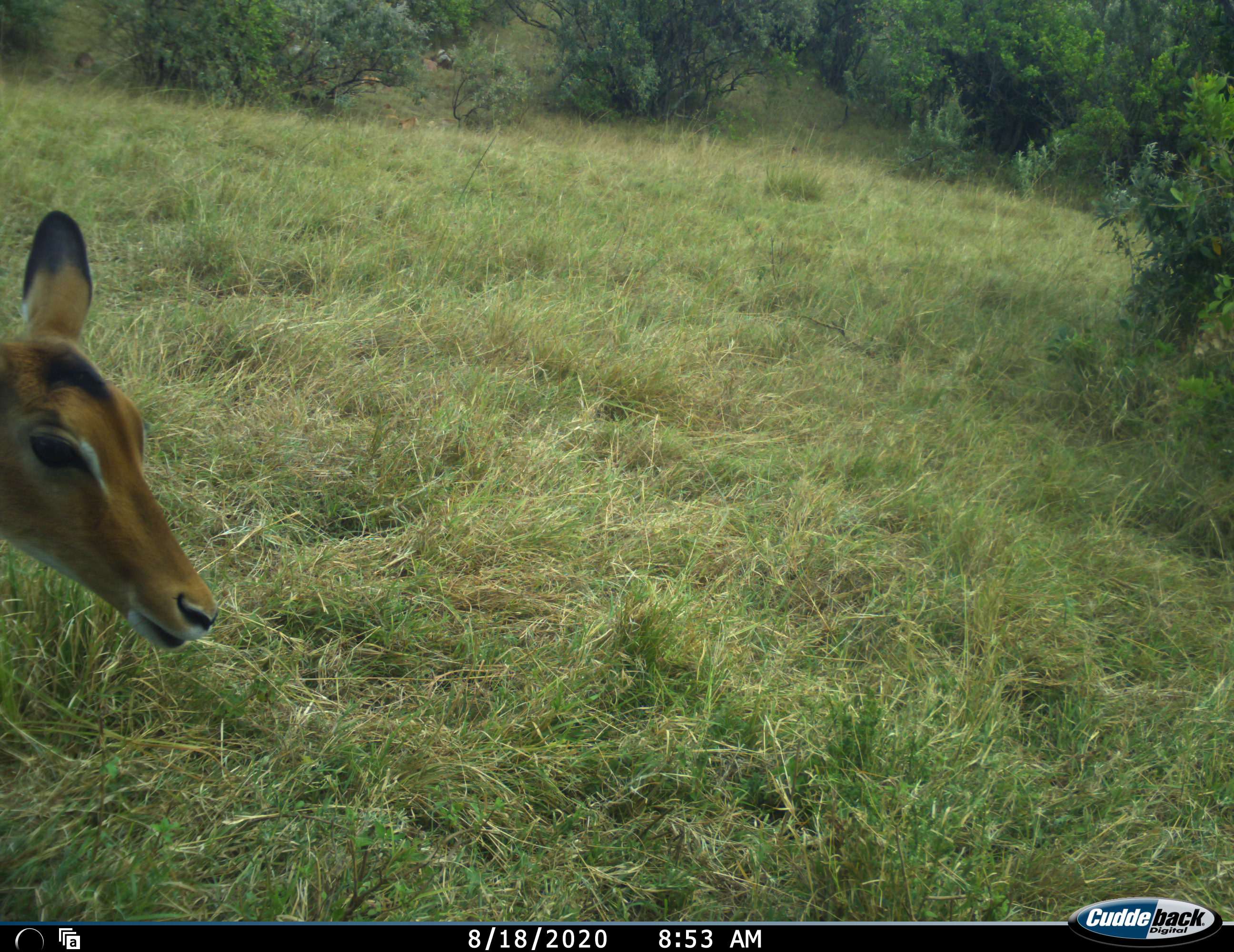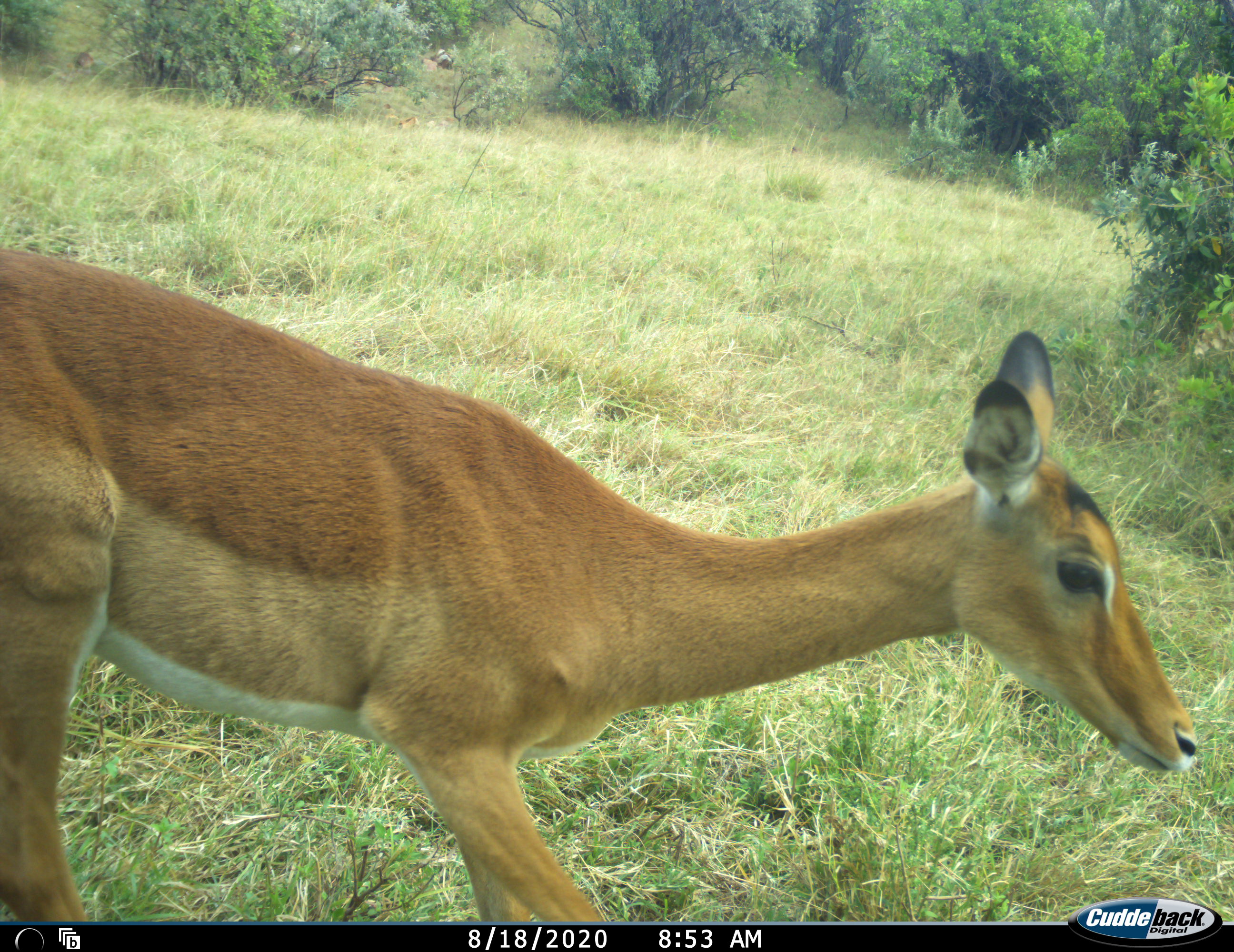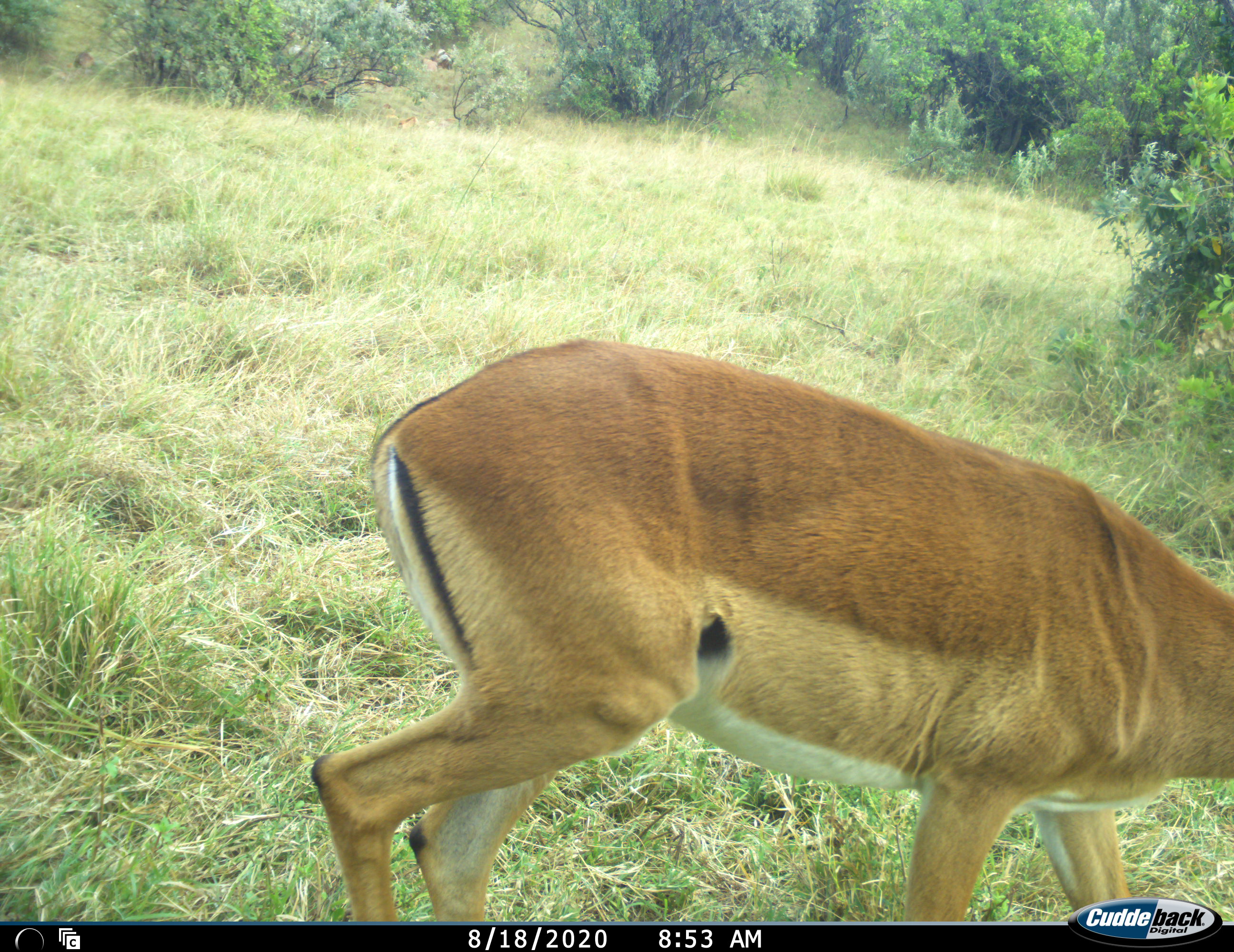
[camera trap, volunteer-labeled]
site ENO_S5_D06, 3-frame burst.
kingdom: Animalia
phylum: Chordata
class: Mammalia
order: Artiodactyla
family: Bovidae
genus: Aepyceros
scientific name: Aepyceros melampus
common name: impala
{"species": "impala (Aepyceros melampus)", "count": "1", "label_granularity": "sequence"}